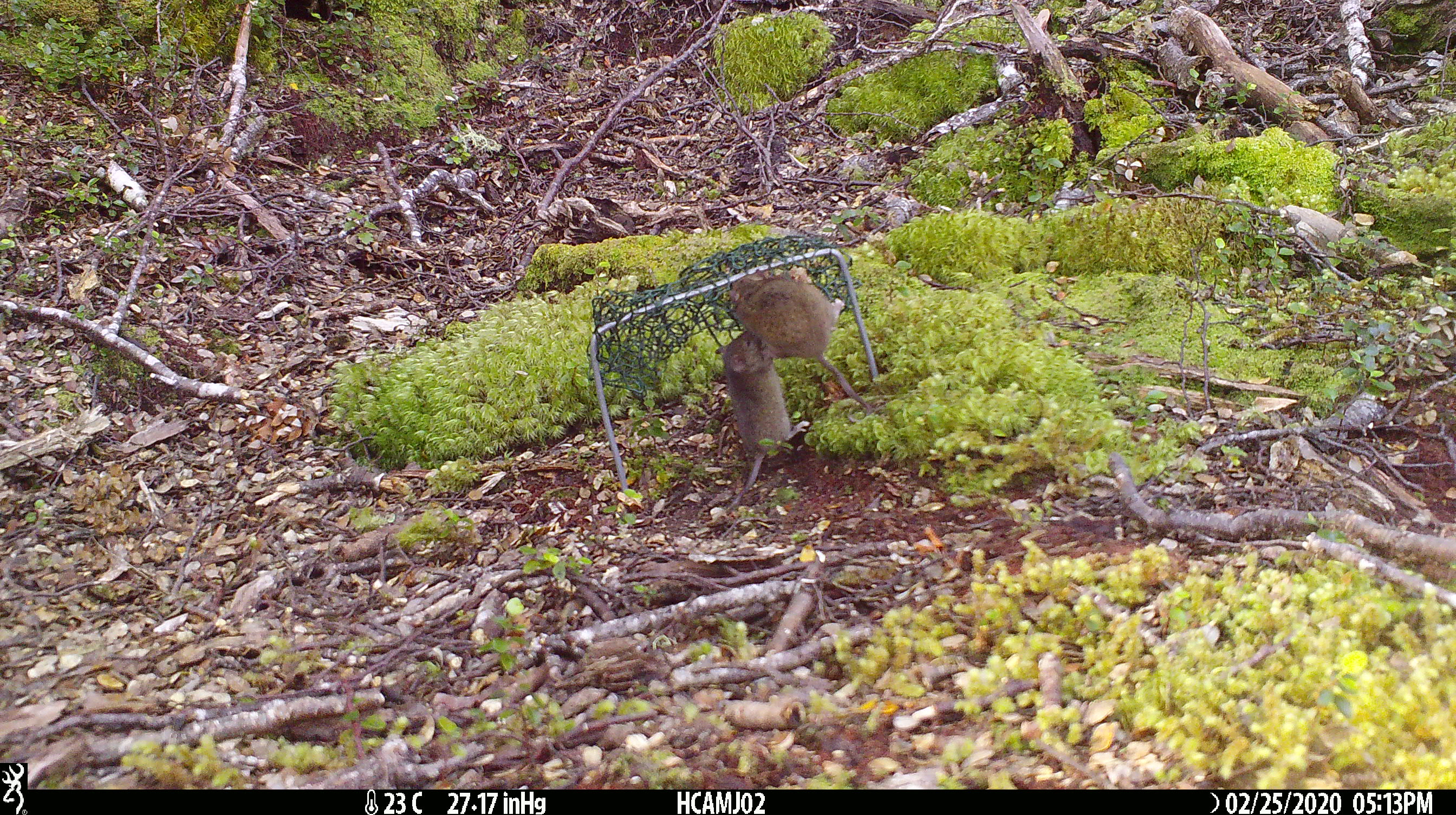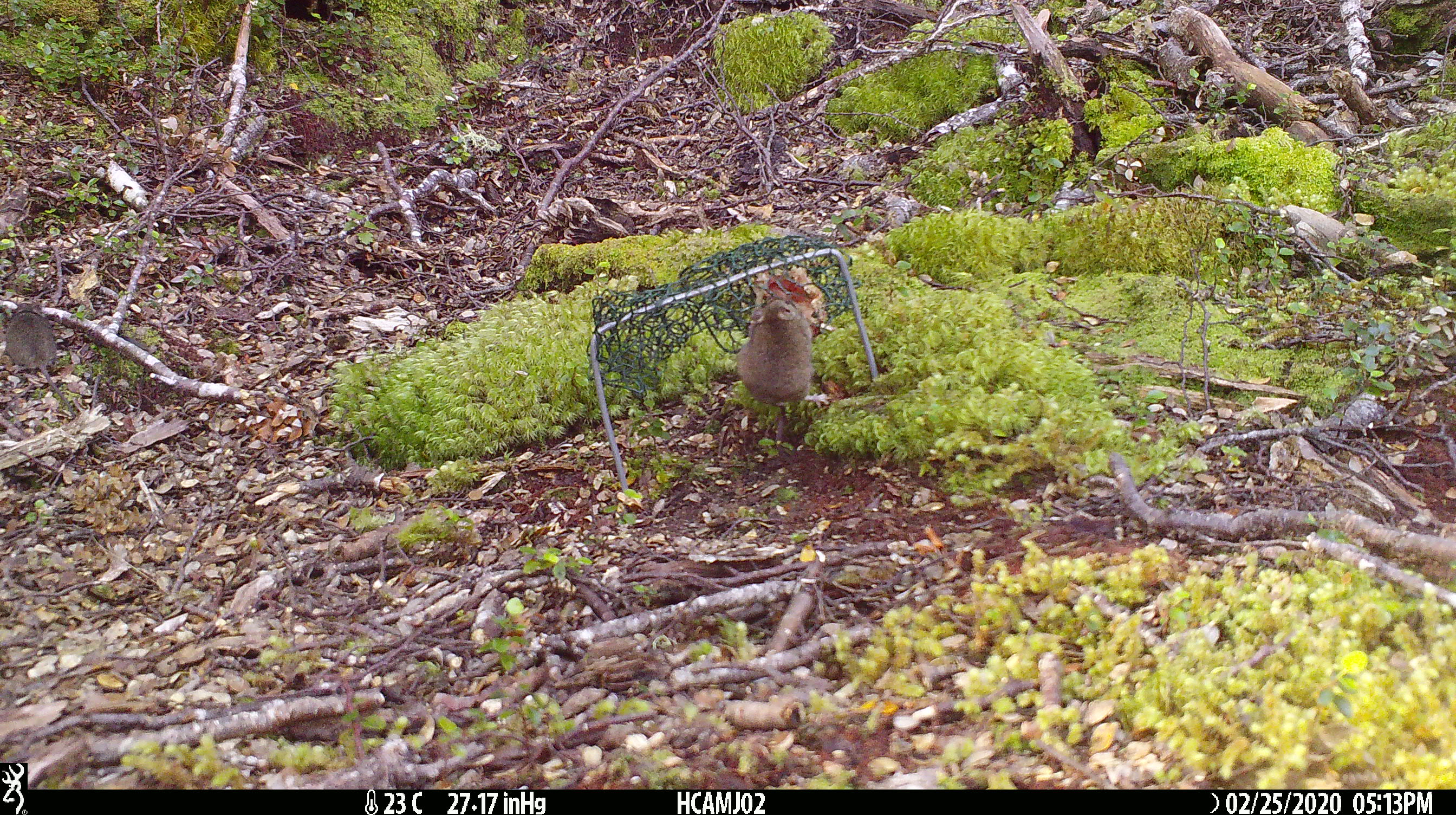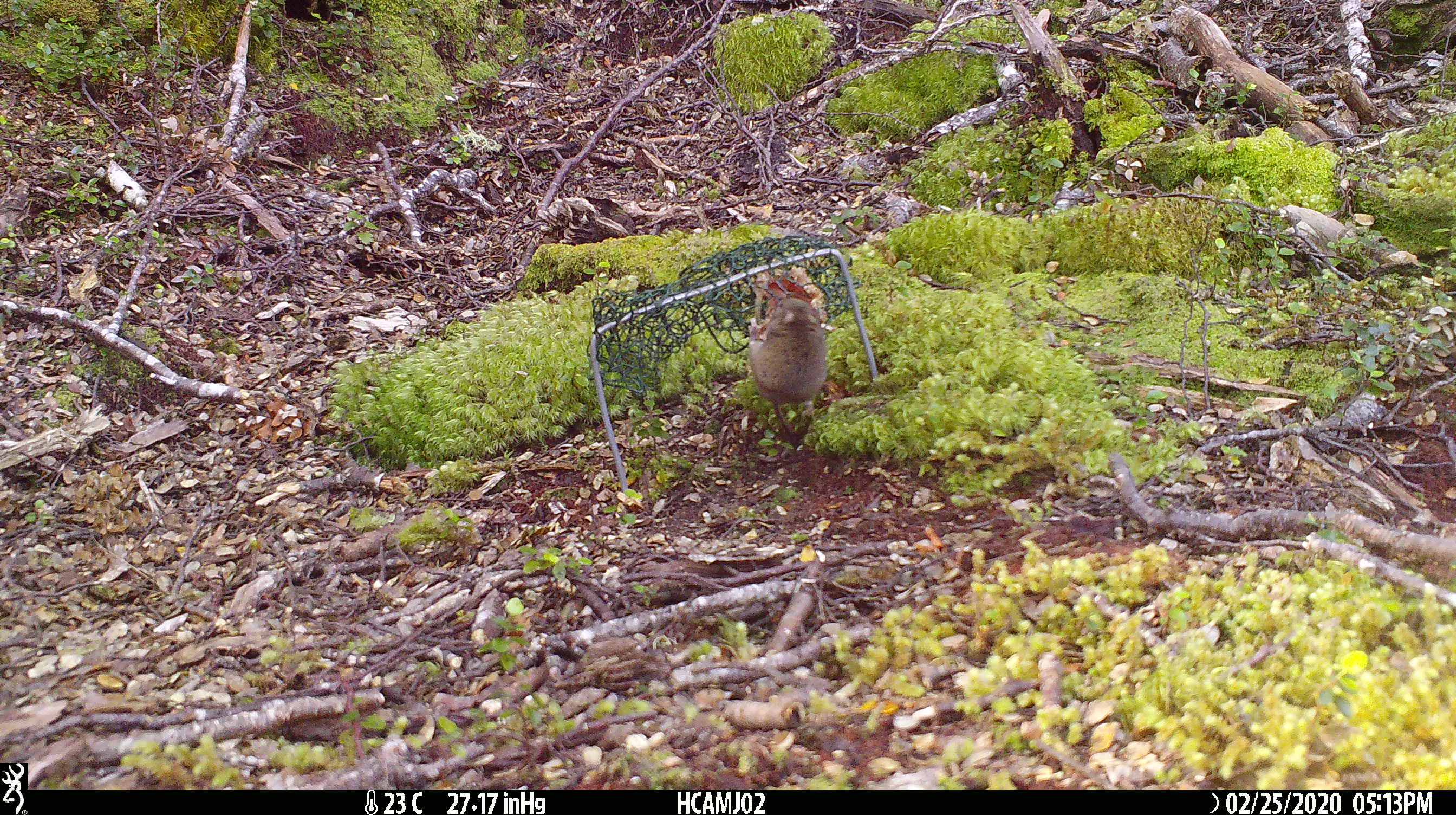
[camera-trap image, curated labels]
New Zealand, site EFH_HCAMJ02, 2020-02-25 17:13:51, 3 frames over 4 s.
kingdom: Animalia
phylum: Chordata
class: Mammalia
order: Rodentia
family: Muridae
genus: Mus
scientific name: Mus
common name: mouse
Mouse (Mus).